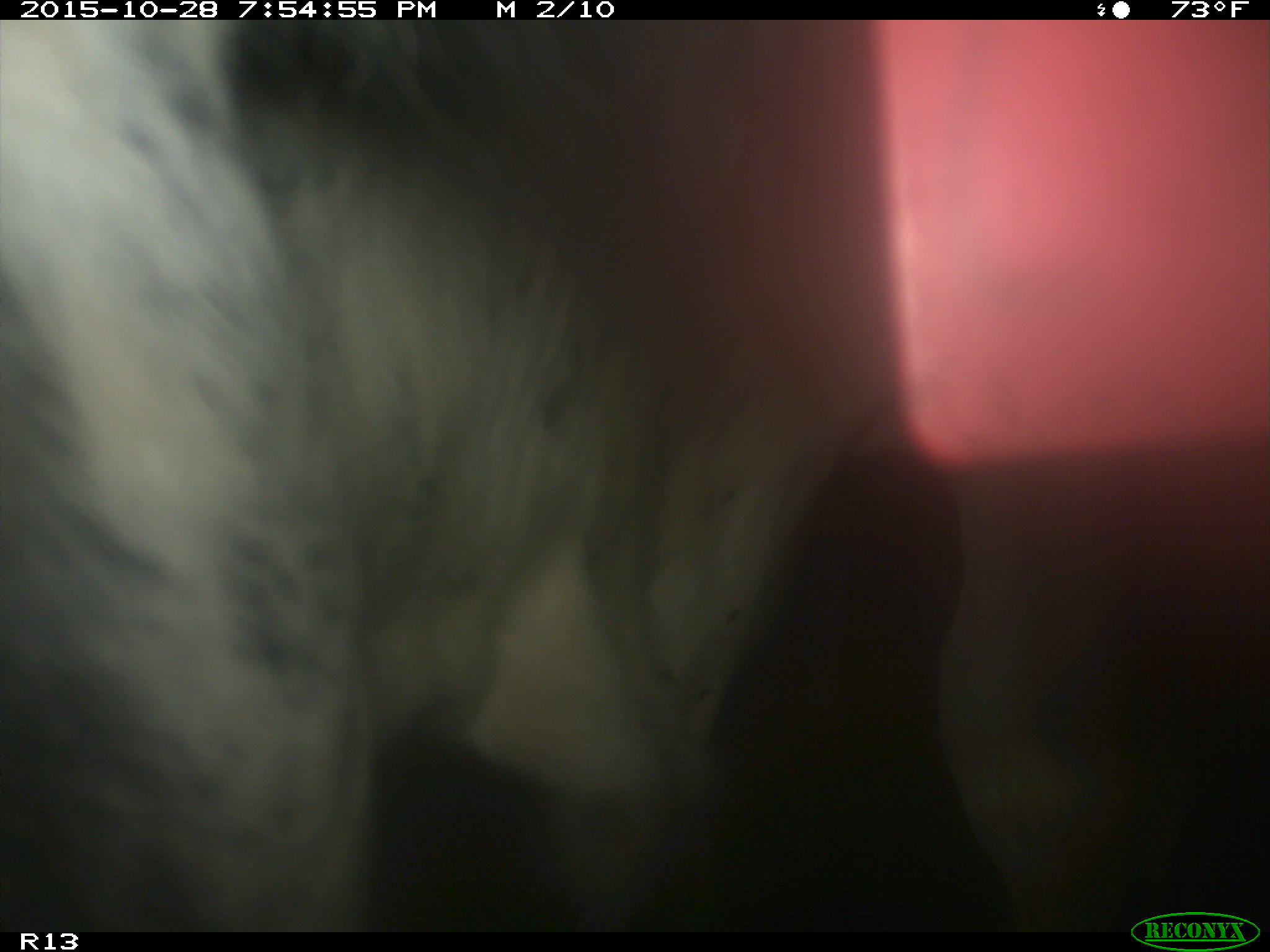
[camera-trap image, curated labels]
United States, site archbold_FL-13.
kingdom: Animalia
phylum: Chordata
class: Mammalia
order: Artiodactyla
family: Bovidae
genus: Bos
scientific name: Bos taurus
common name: domestic cow